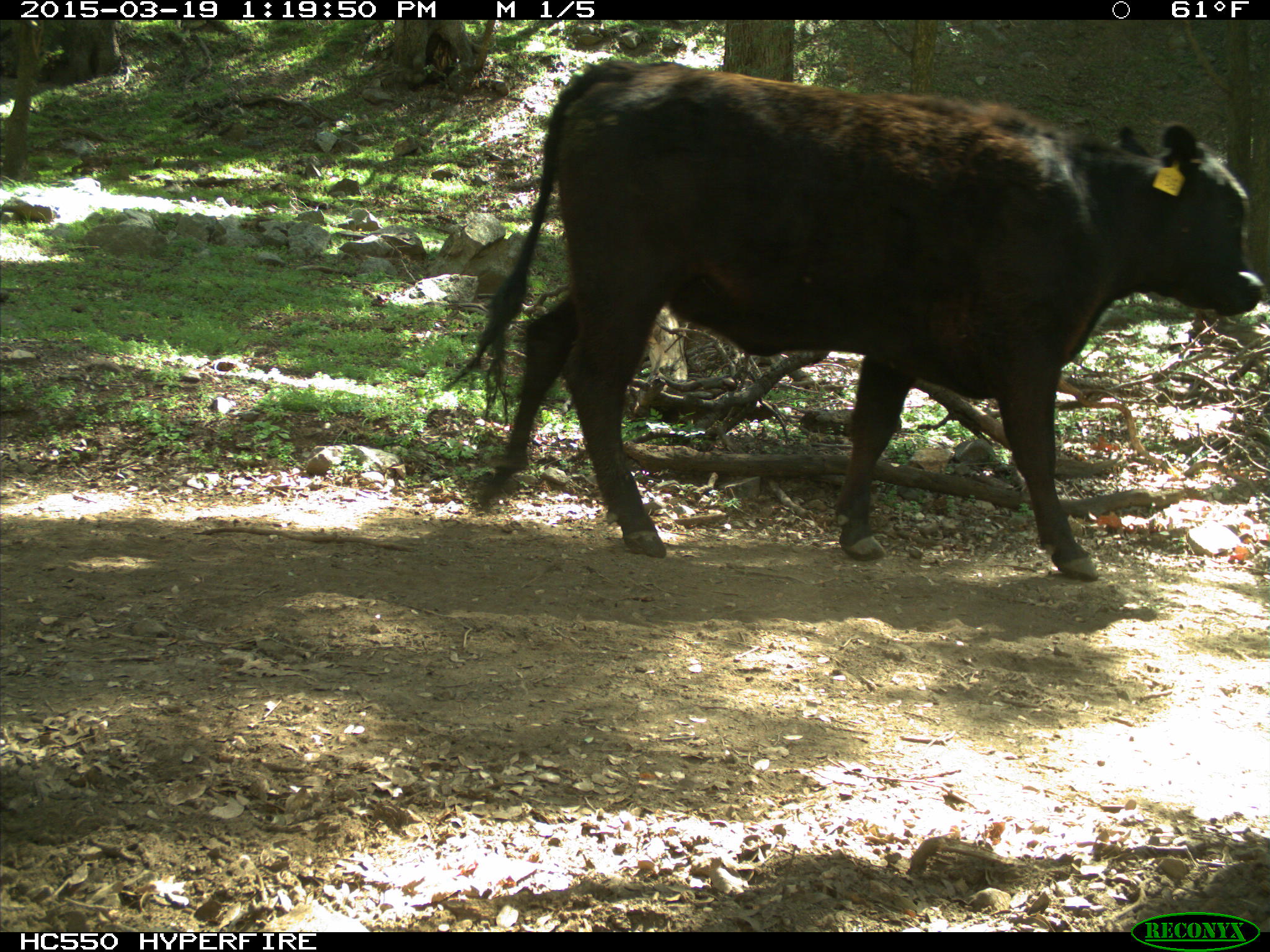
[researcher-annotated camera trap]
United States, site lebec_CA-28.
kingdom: Animalia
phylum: Chordata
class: Mammalia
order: Artiodactyla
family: Bovidae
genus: Bos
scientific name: Bos taurus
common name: domestic cow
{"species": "Bos taurus (domestic cow)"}